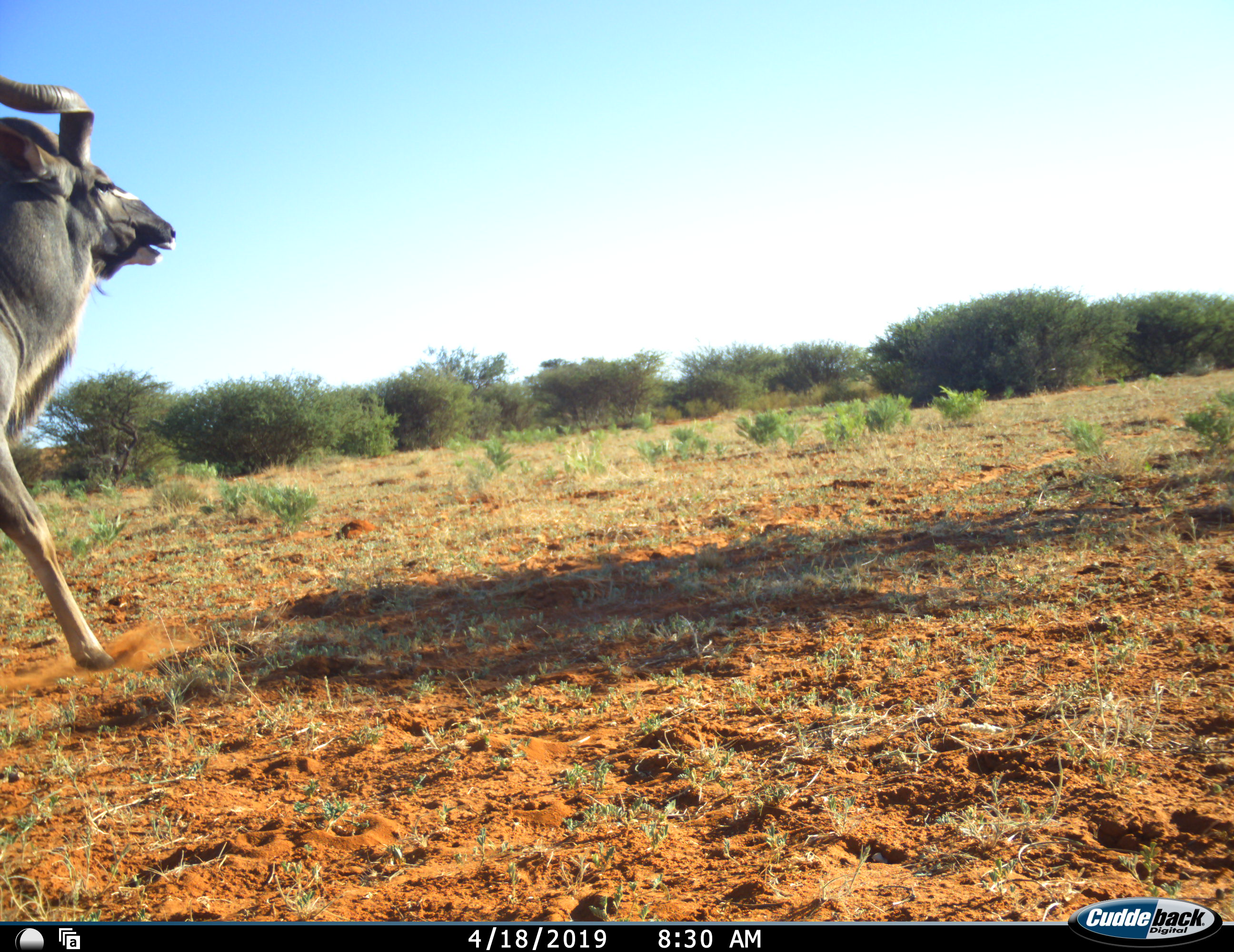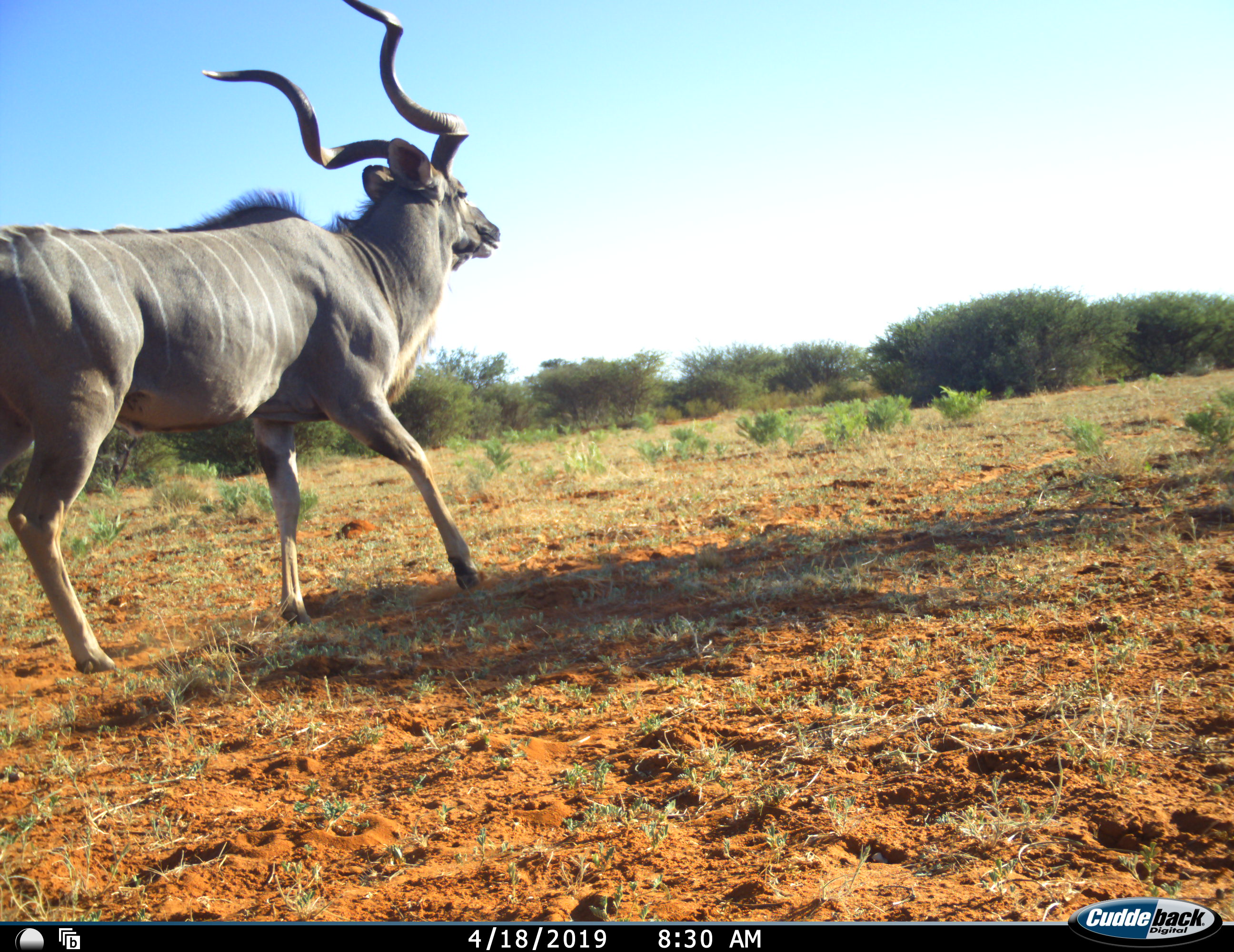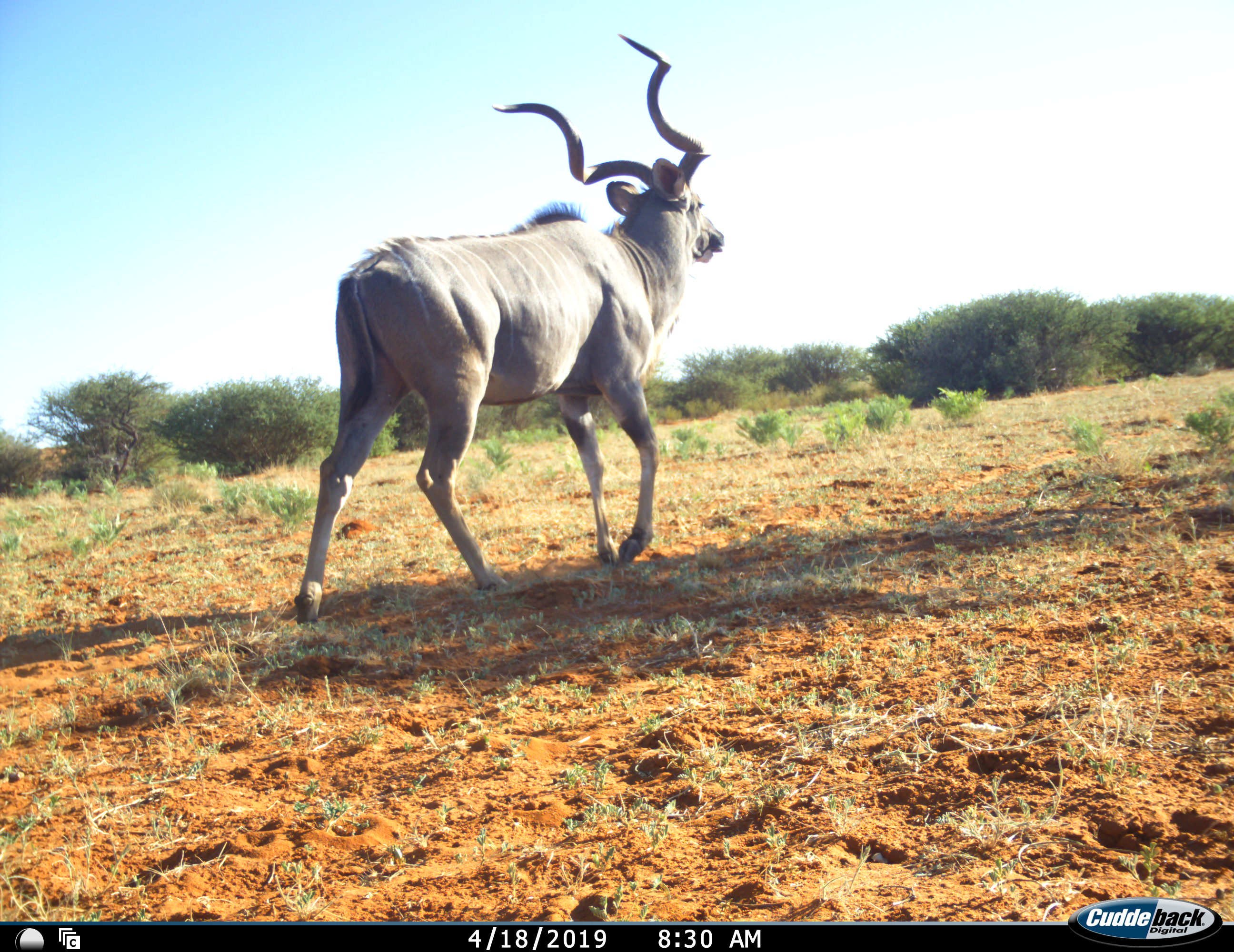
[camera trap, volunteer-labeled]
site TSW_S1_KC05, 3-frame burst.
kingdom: Animalia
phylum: Chordata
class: Mammalia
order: Artiodactyla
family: Bovidae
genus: Tragelaphus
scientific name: Tragelaphus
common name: kudu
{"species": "kudu (Tragelaphus)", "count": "1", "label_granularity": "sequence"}